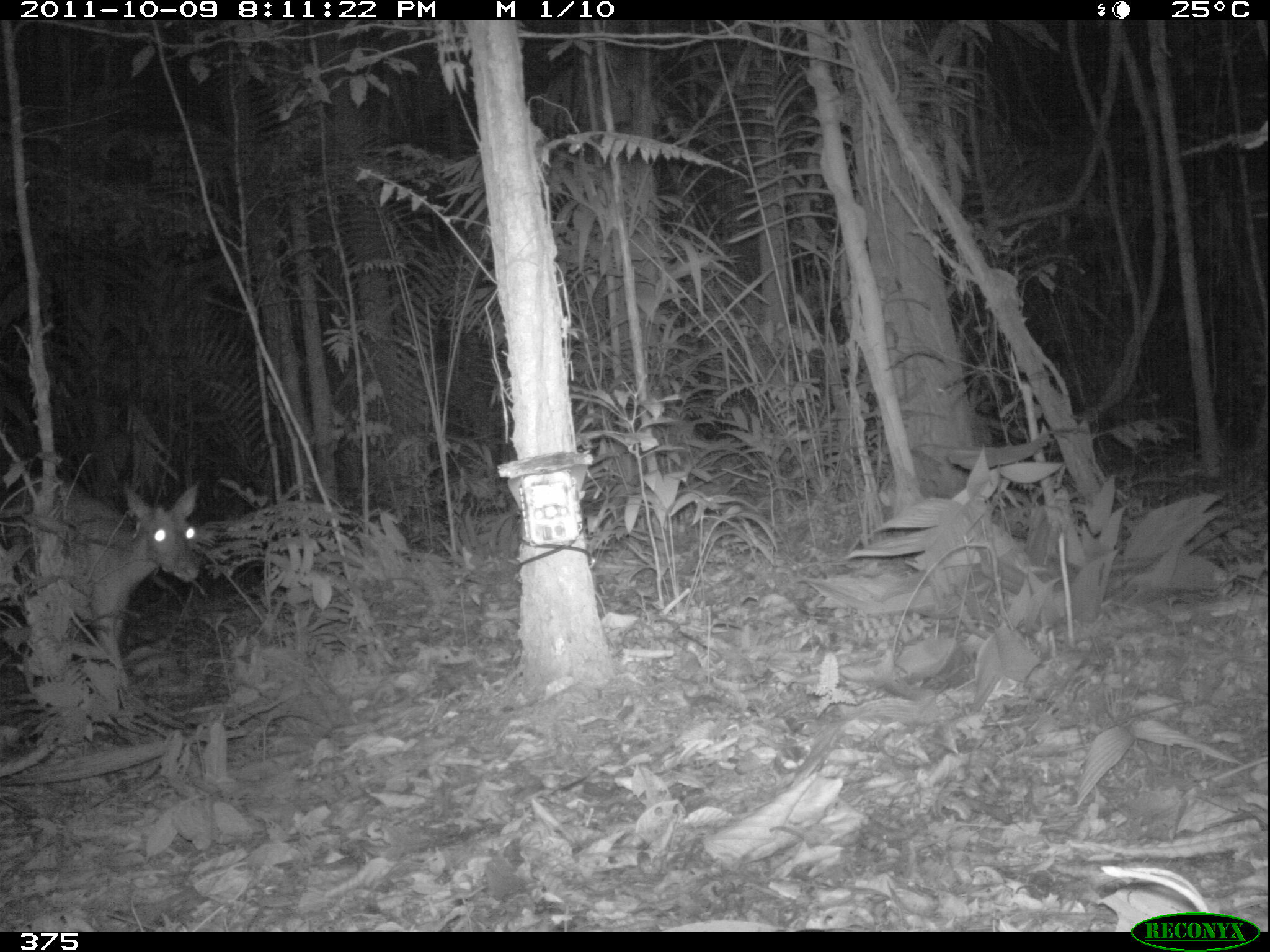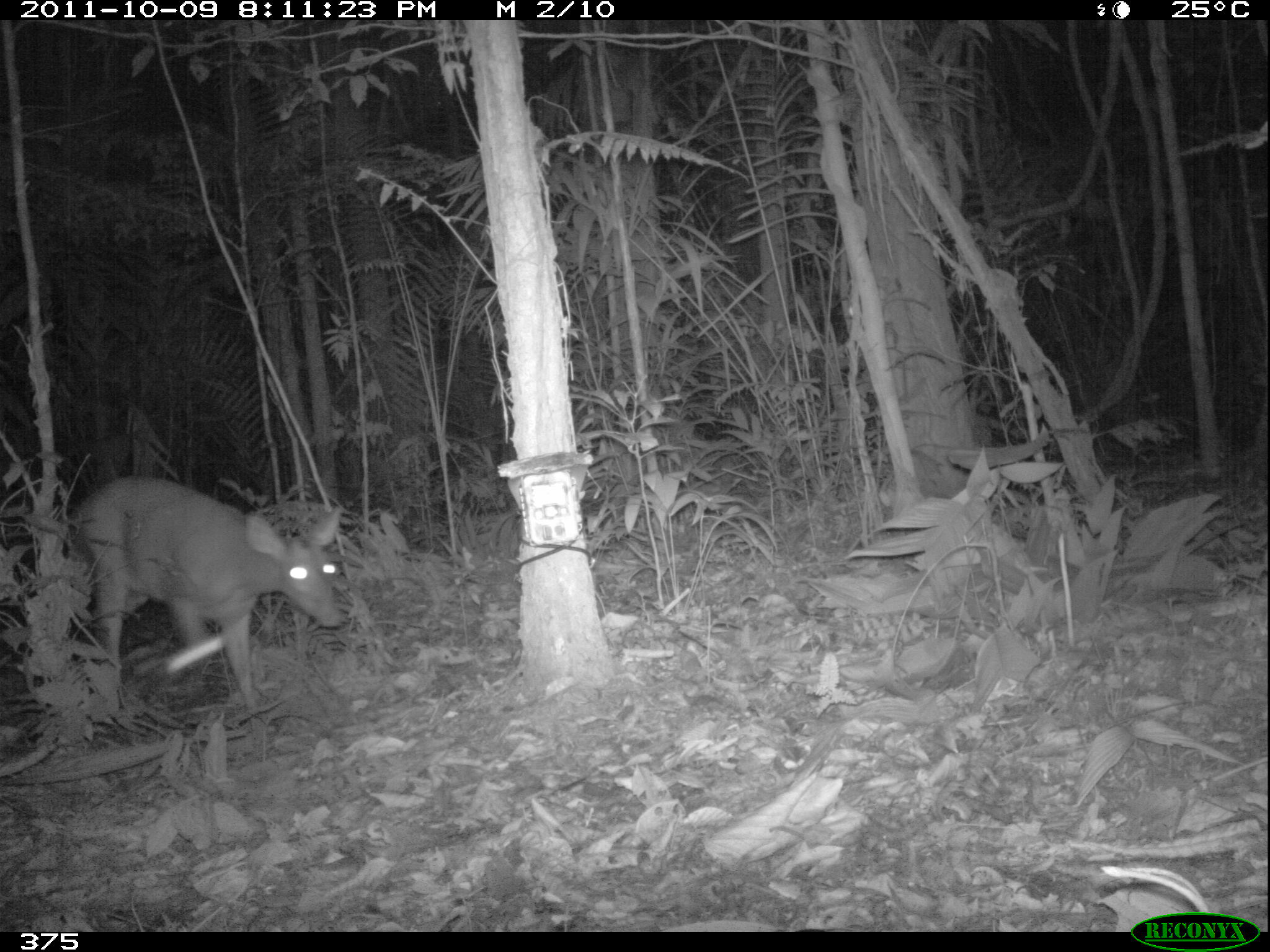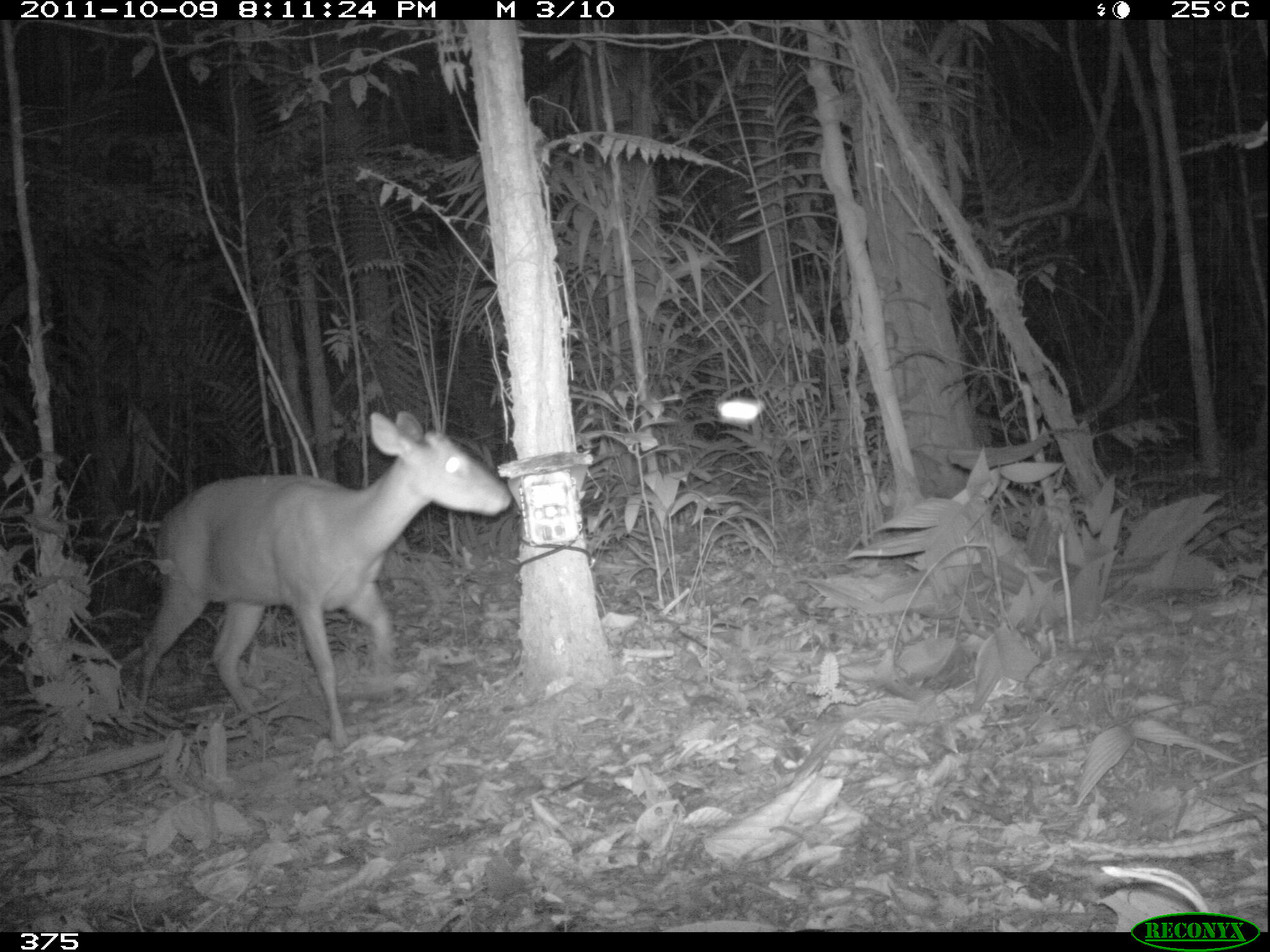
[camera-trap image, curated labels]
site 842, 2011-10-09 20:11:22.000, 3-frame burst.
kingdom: Animalia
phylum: Chordata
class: Mammalia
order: Artiodactyla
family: Cervidae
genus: Mazama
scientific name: Mazama americana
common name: red brocket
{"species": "Mazama americana (red brocket)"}